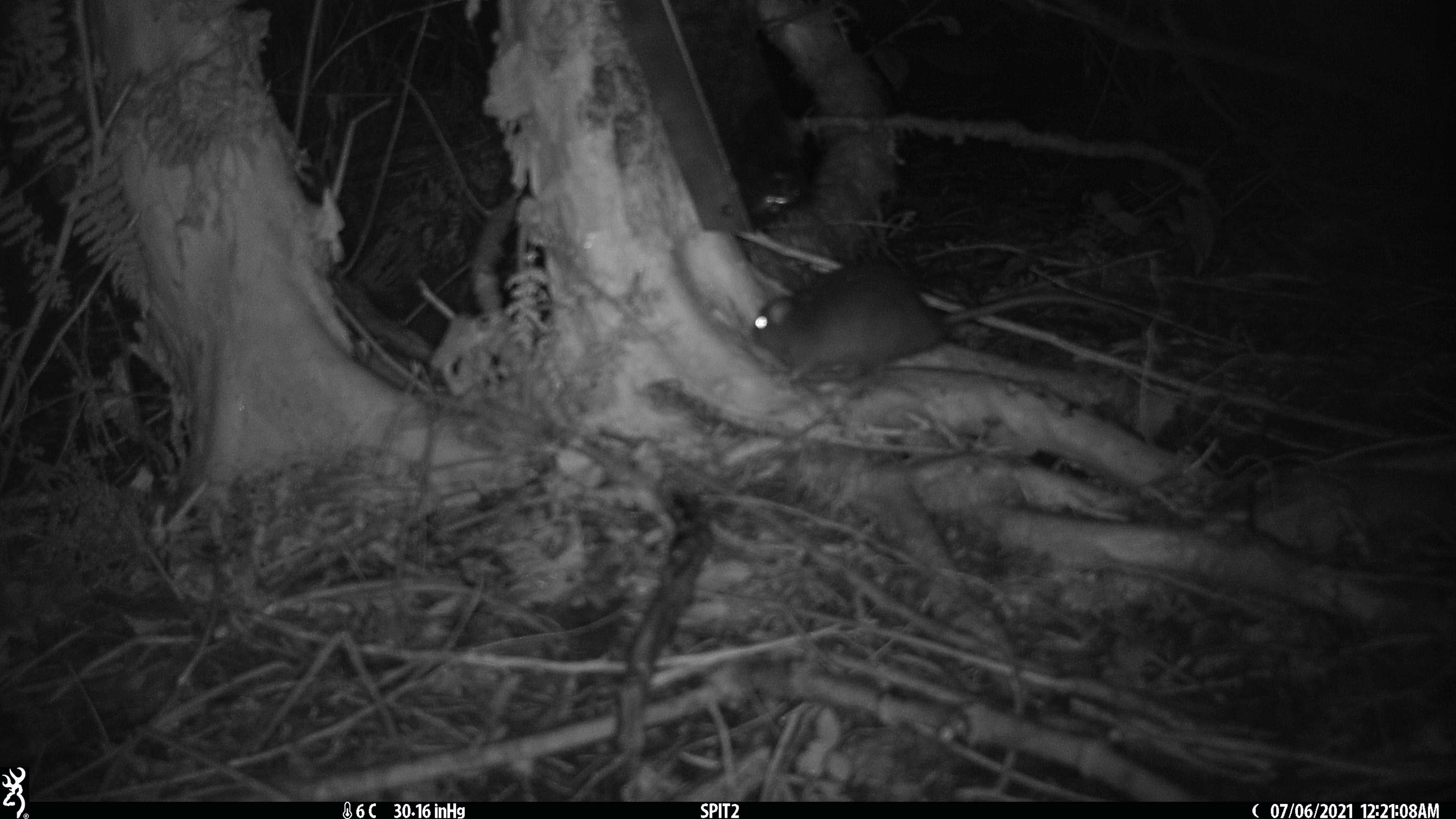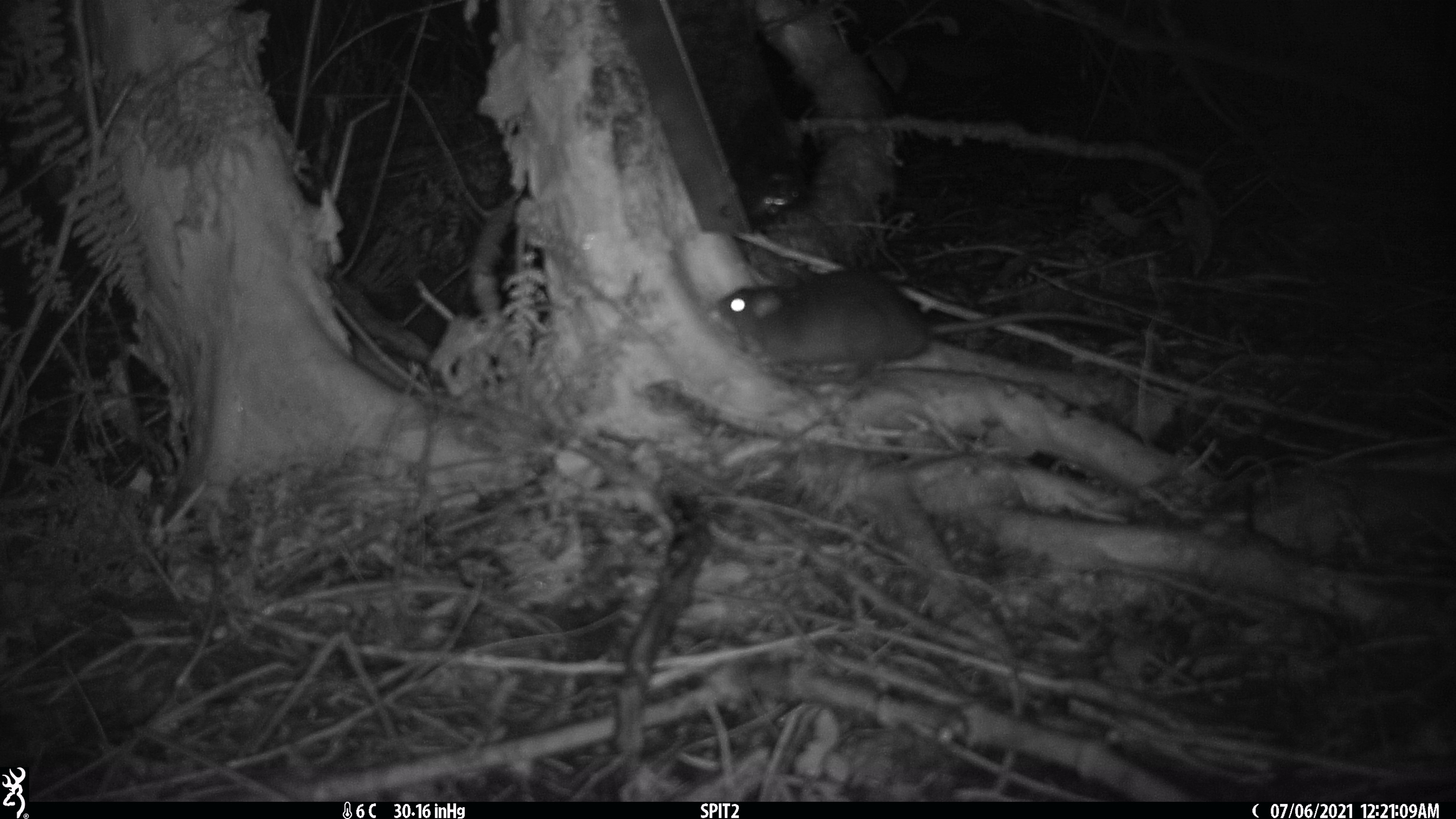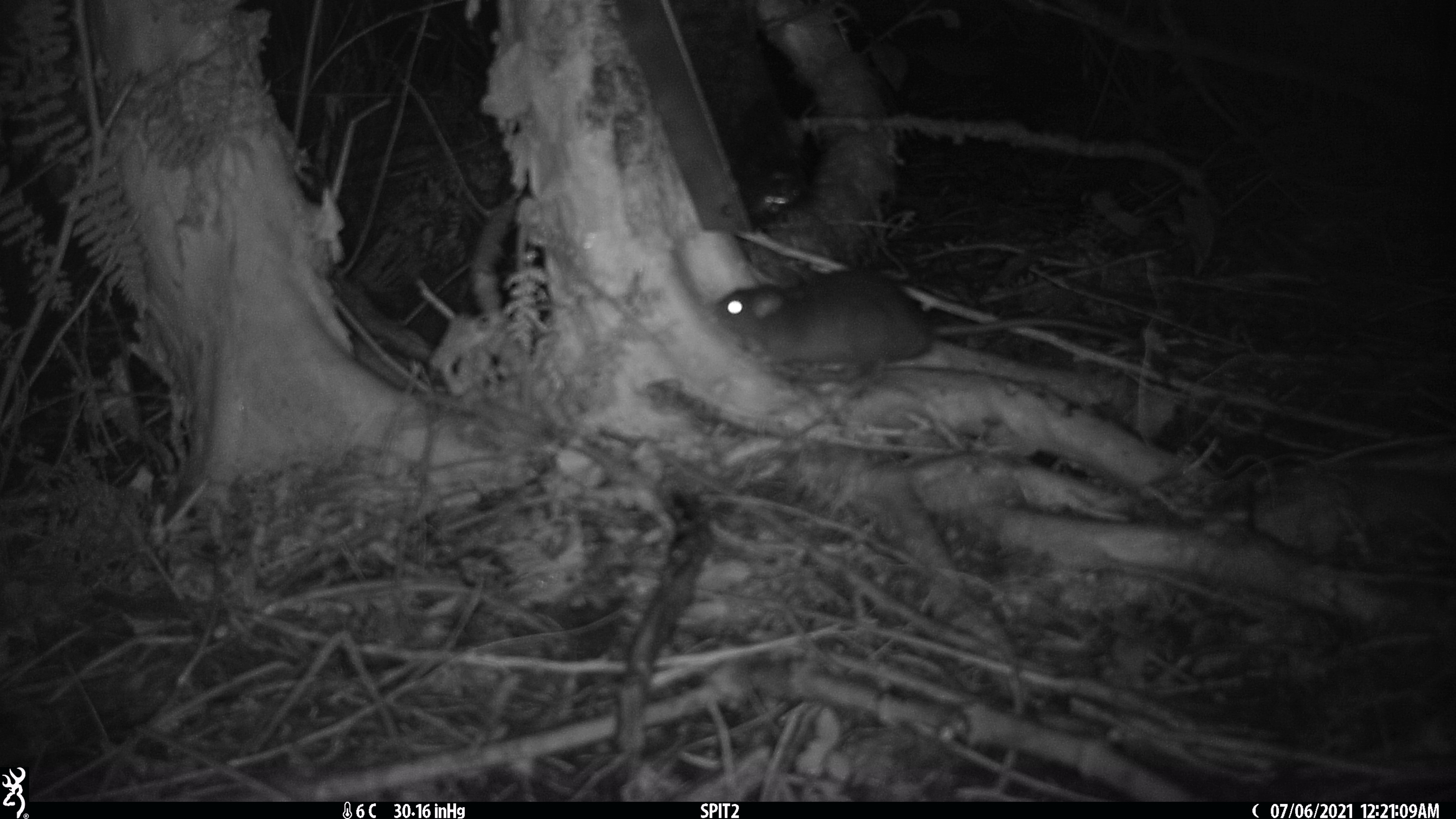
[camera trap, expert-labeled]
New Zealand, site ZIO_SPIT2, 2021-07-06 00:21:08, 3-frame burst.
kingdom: Animalia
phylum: Chordata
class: Mammalia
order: Rodentia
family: Muridae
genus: Rattus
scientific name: Rattus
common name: rat